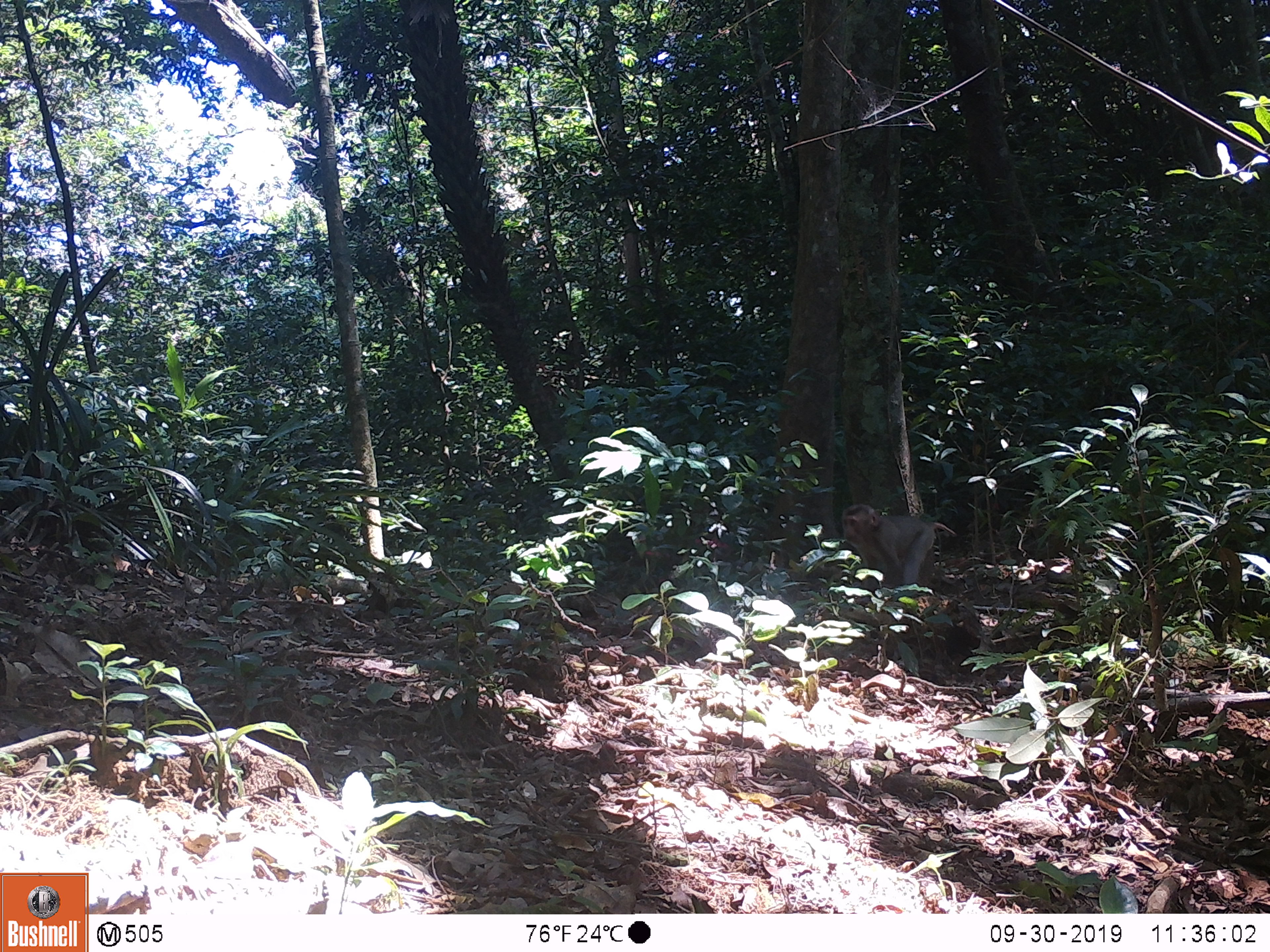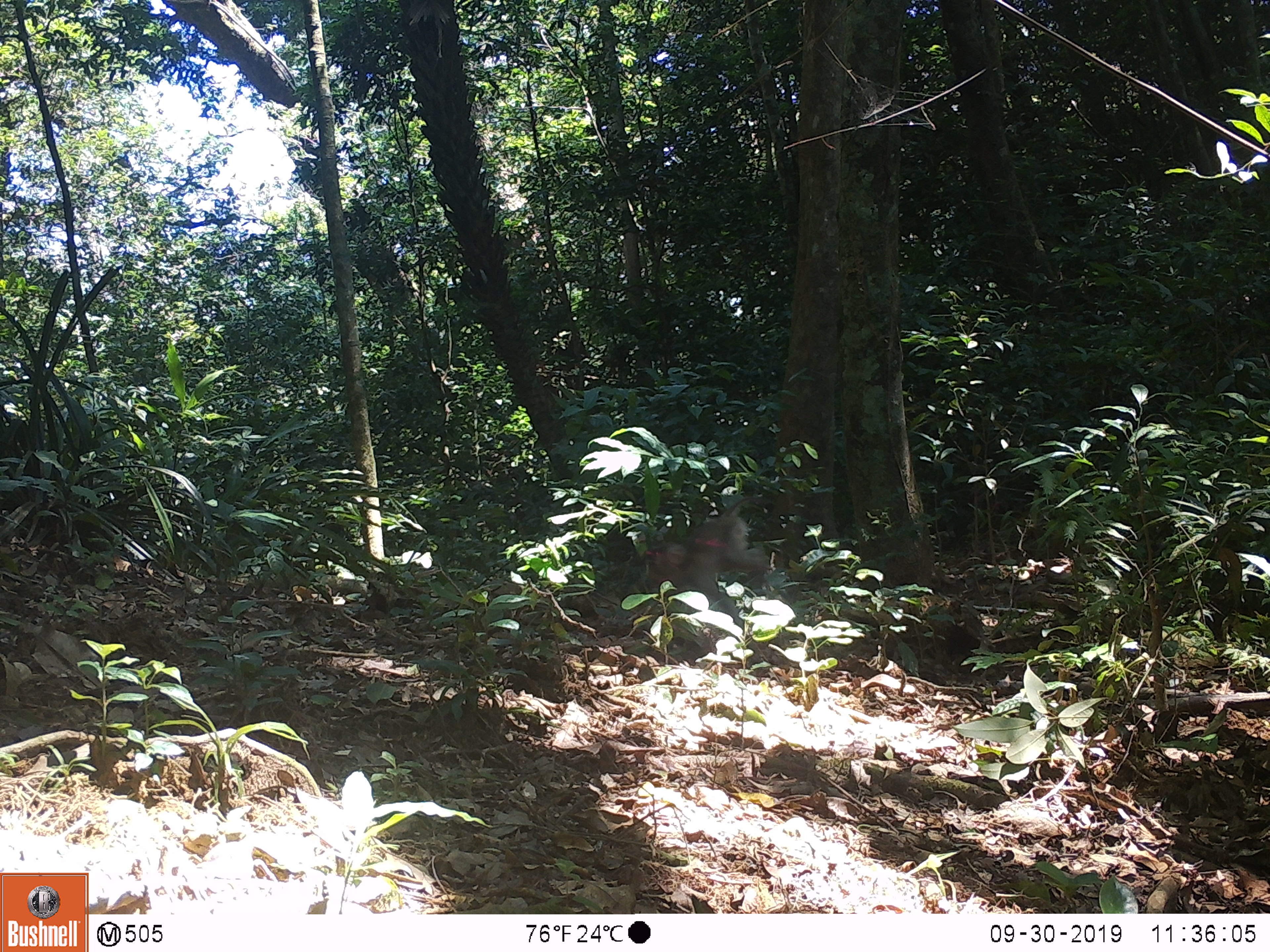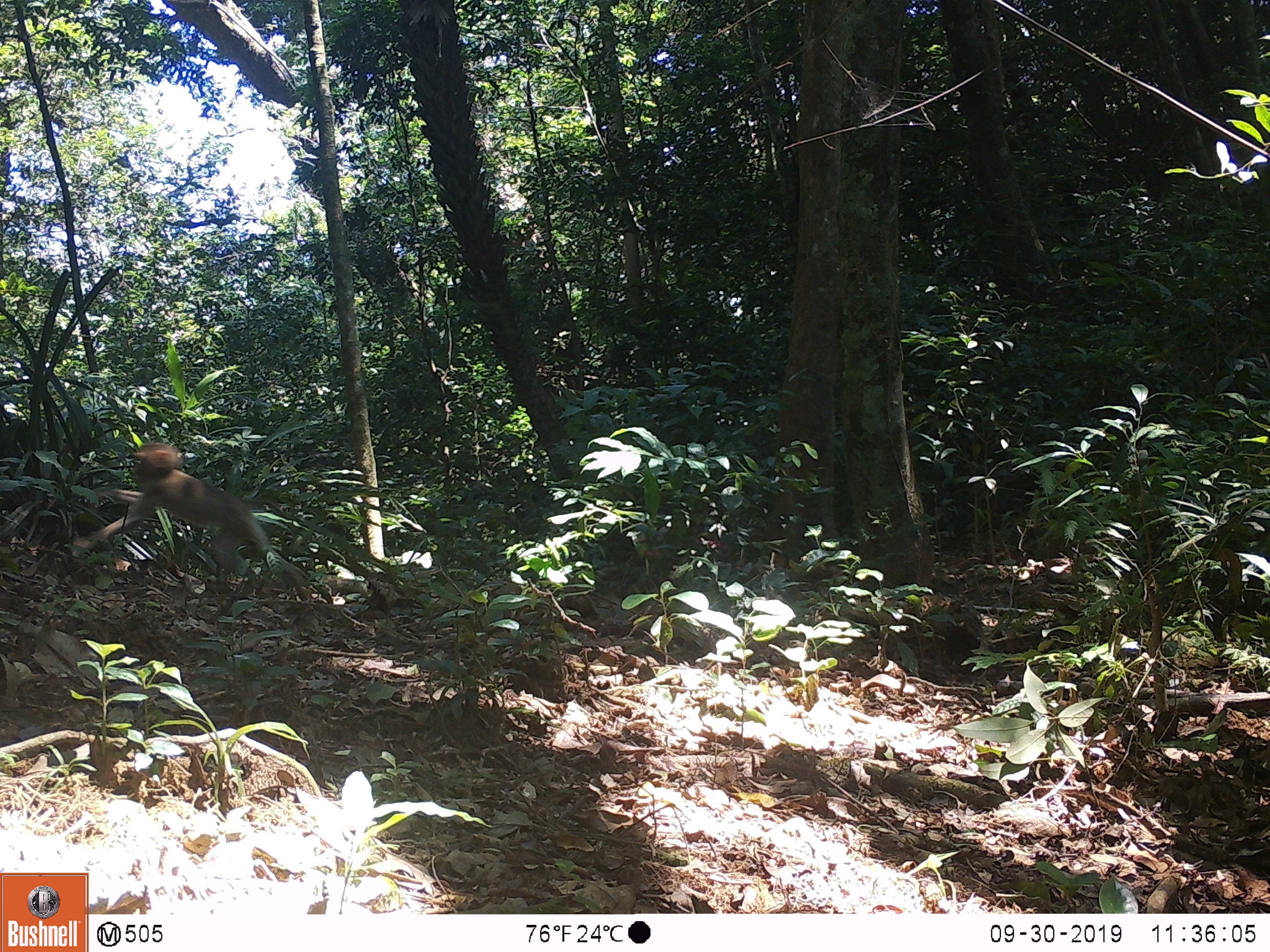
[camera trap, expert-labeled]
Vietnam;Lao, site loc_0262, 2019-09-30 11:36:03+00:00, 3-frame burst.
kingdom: Animalia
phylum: Chordata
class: Mammalia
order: Primates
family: Cercopithecidae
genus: Macaca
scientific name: Macaca nemestrina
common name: pig-tailed macaque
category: pig tailed macaque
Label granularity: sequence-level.